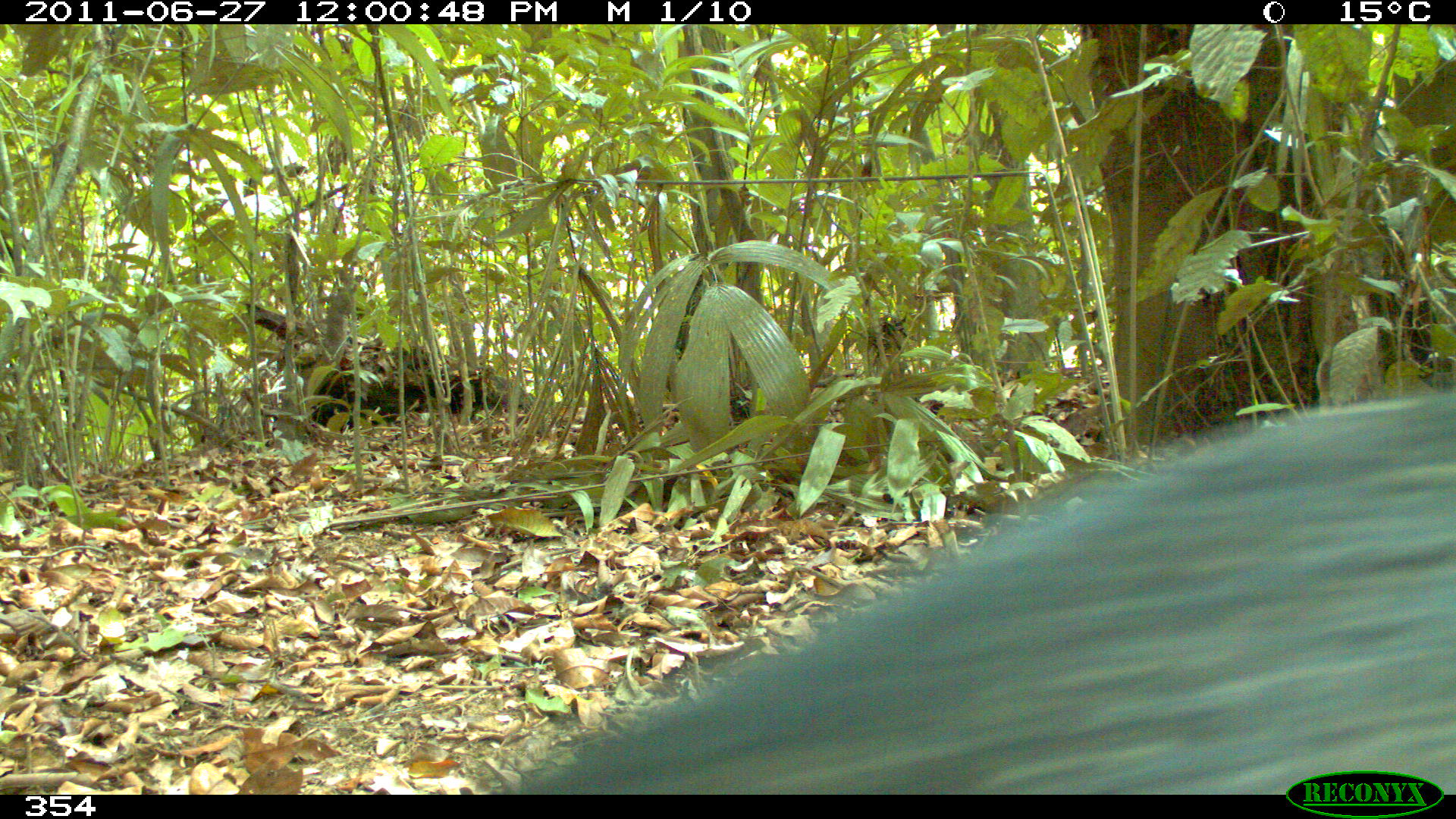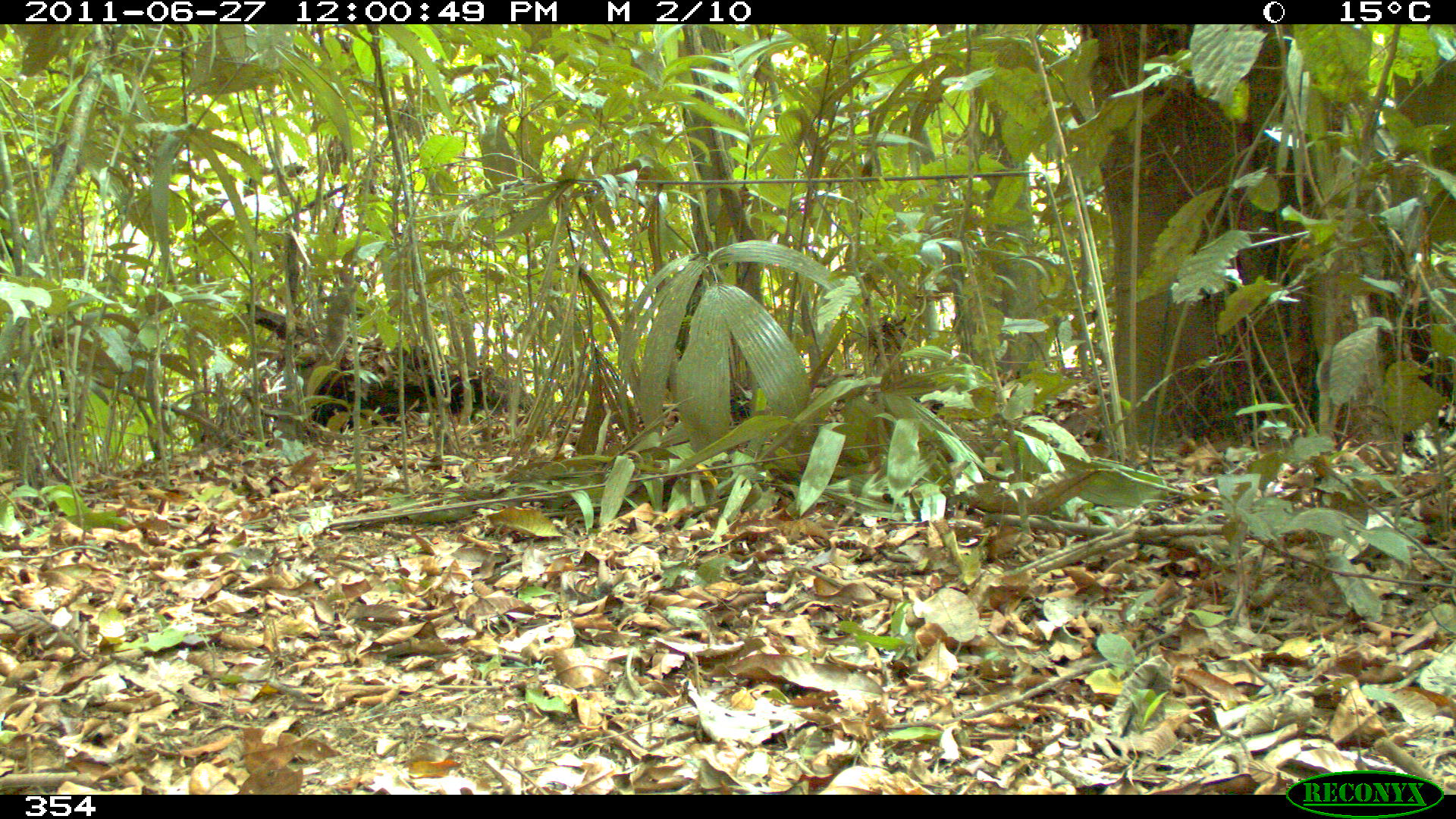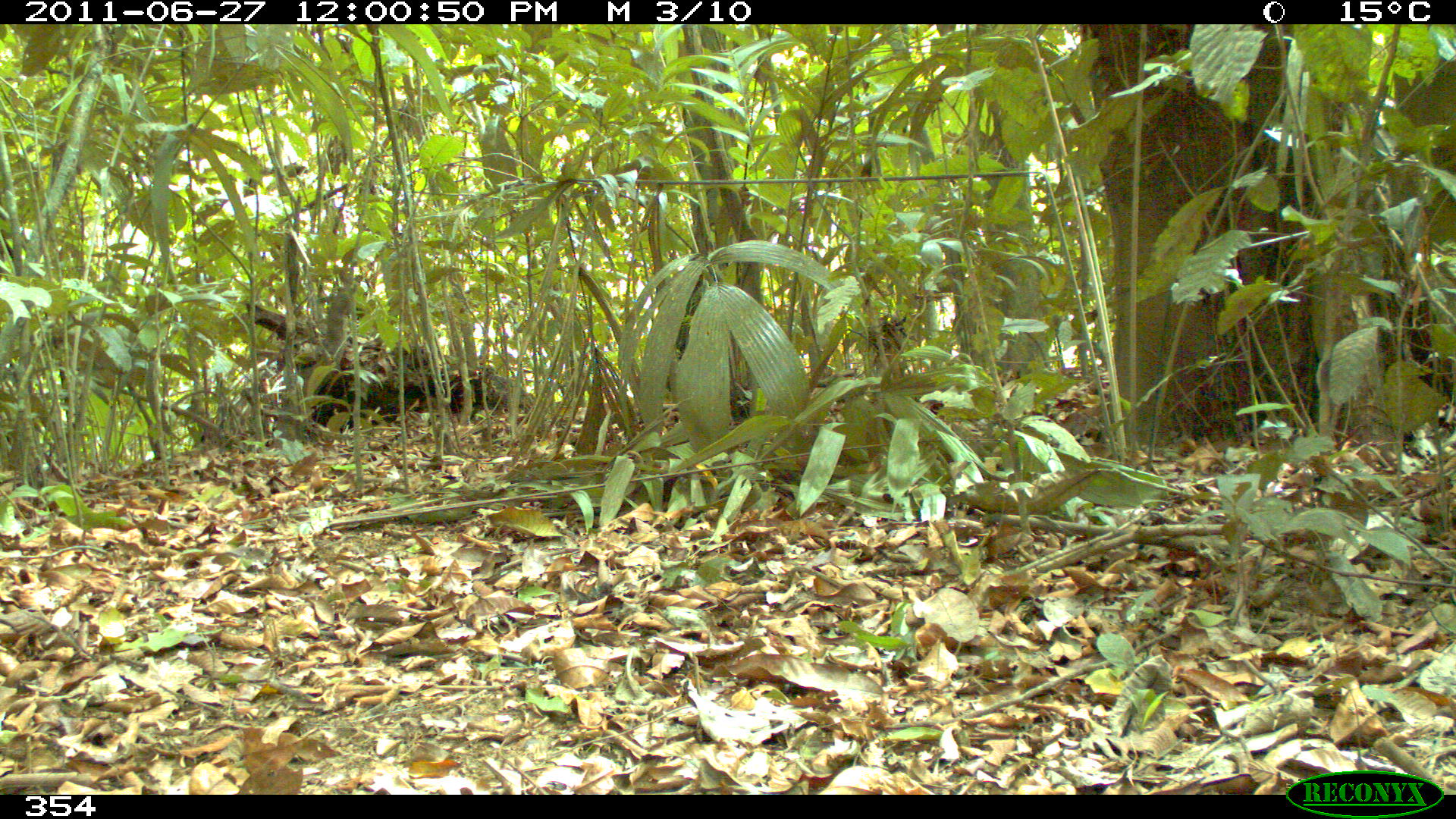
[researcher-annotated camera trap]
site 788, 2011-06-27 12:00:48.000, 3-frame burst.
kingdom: Animalia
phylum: Chordata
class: Mammalia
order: Artiodactyla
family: Tayassuidae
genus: Pecari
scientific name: Pecari tajacu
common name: collared peccary